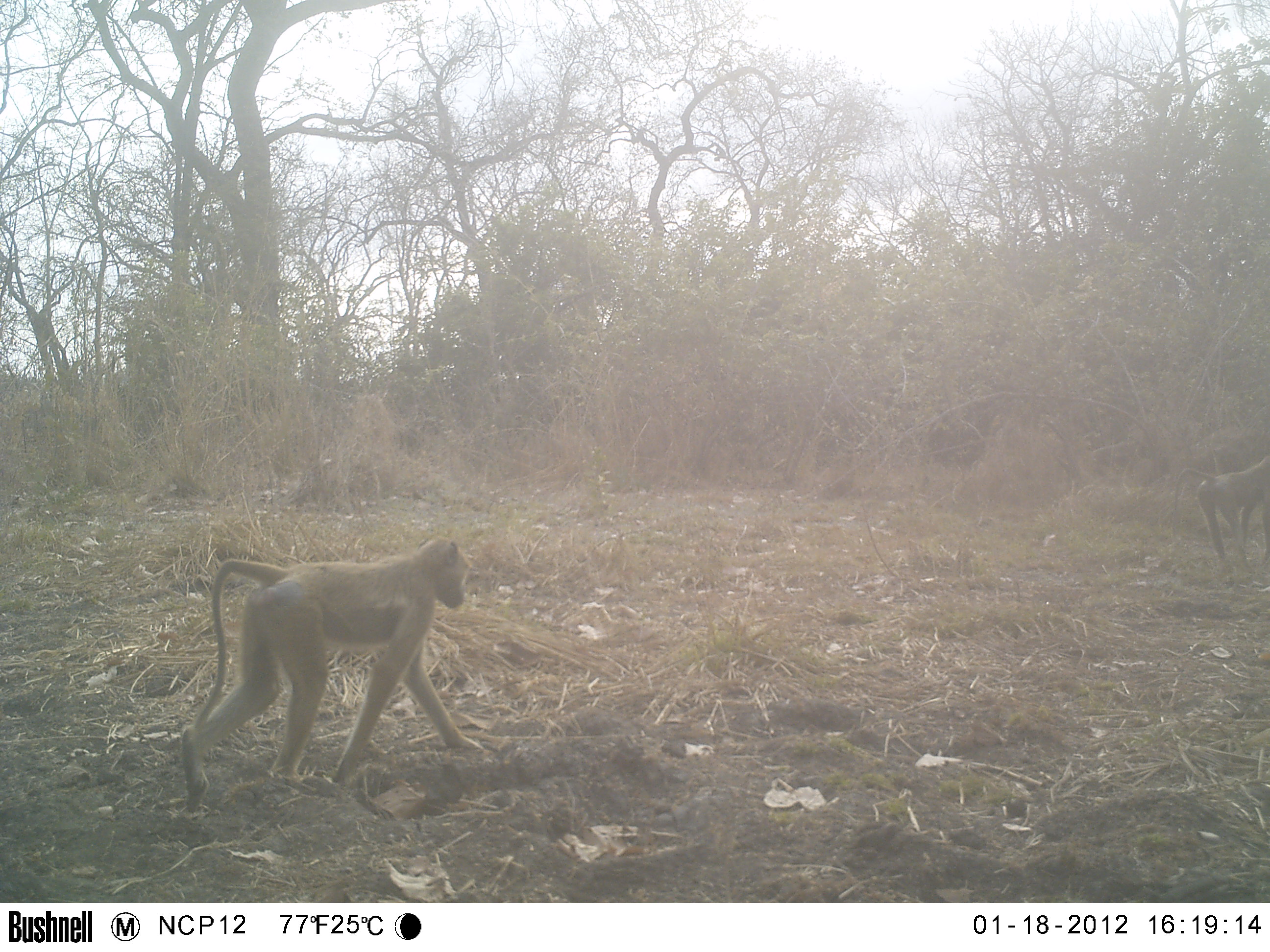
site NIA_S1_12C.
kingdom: Animalia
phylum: Chordata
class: Mammalia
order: Primates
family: Cercopithecidae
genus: Papio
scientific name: Papio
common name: baboon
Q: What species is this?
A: Baboon (Papio).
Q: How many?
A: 2.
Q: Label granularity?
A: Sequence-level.